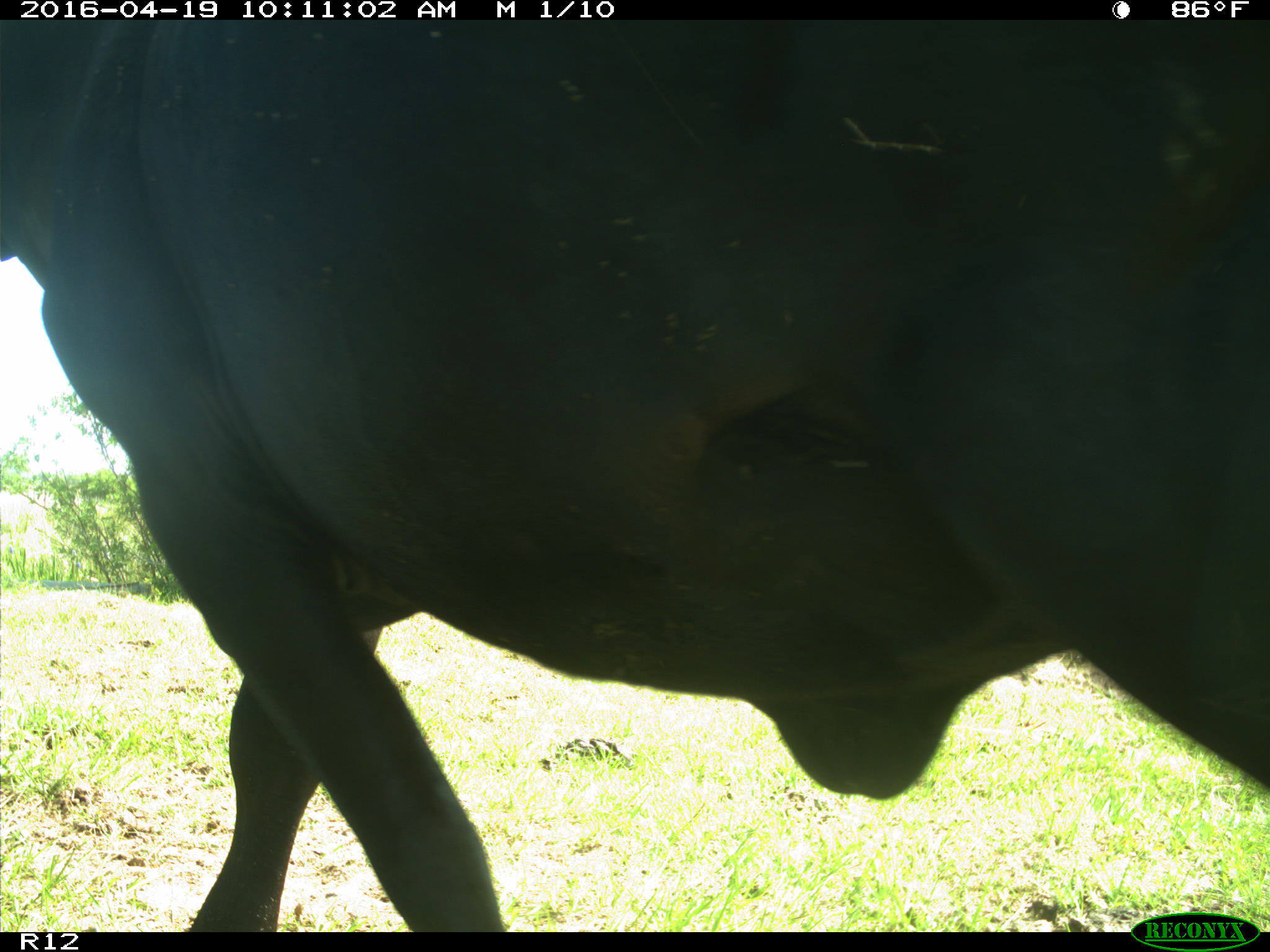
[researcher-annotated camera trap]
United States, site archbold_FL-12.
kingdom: Animalia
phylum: Chordata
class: Mammalia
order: Artiodactyla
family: Bovidae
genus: Bos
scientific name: Bos taurus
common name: domestic cow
Bos taurus (domestic cow).